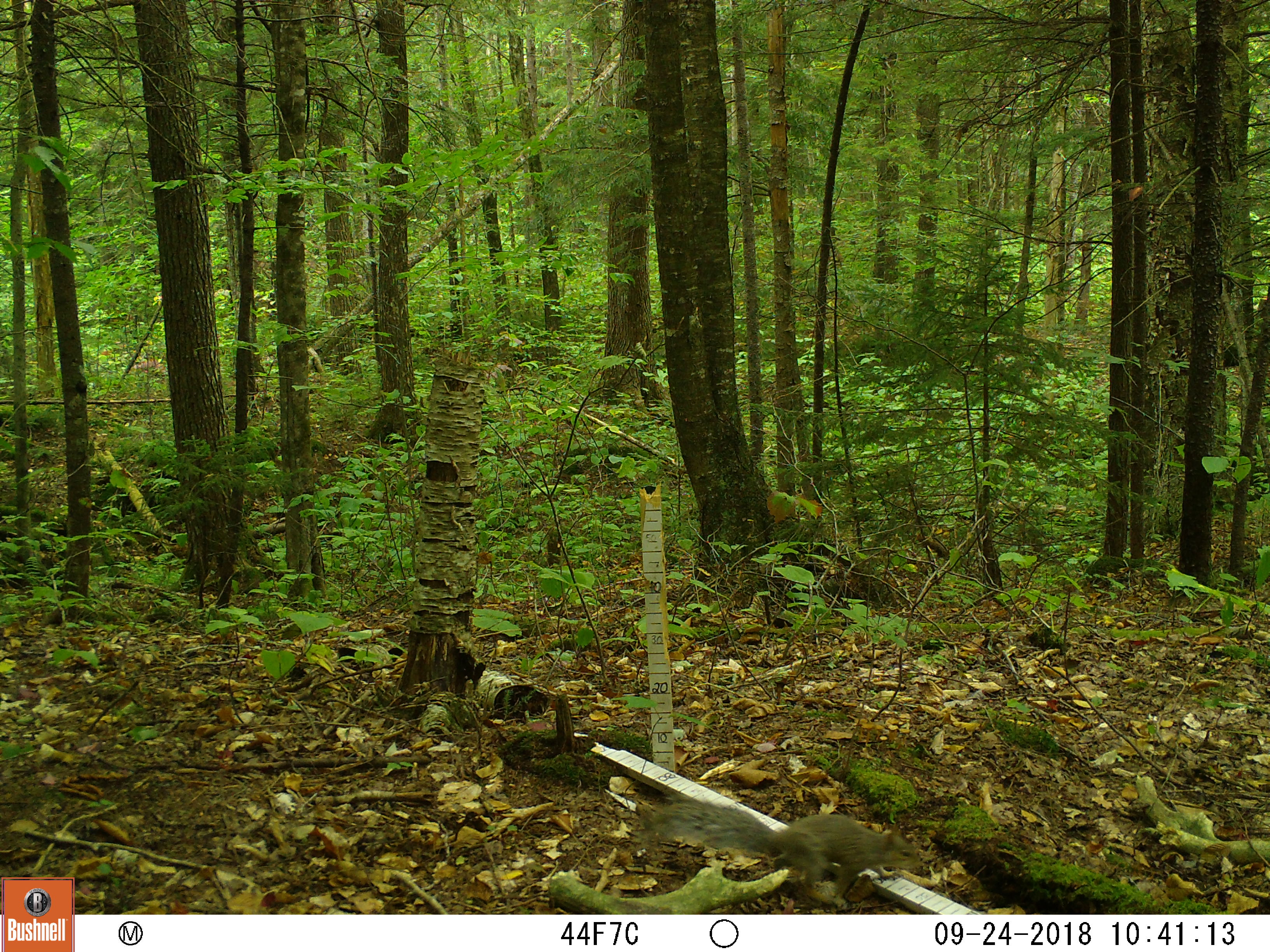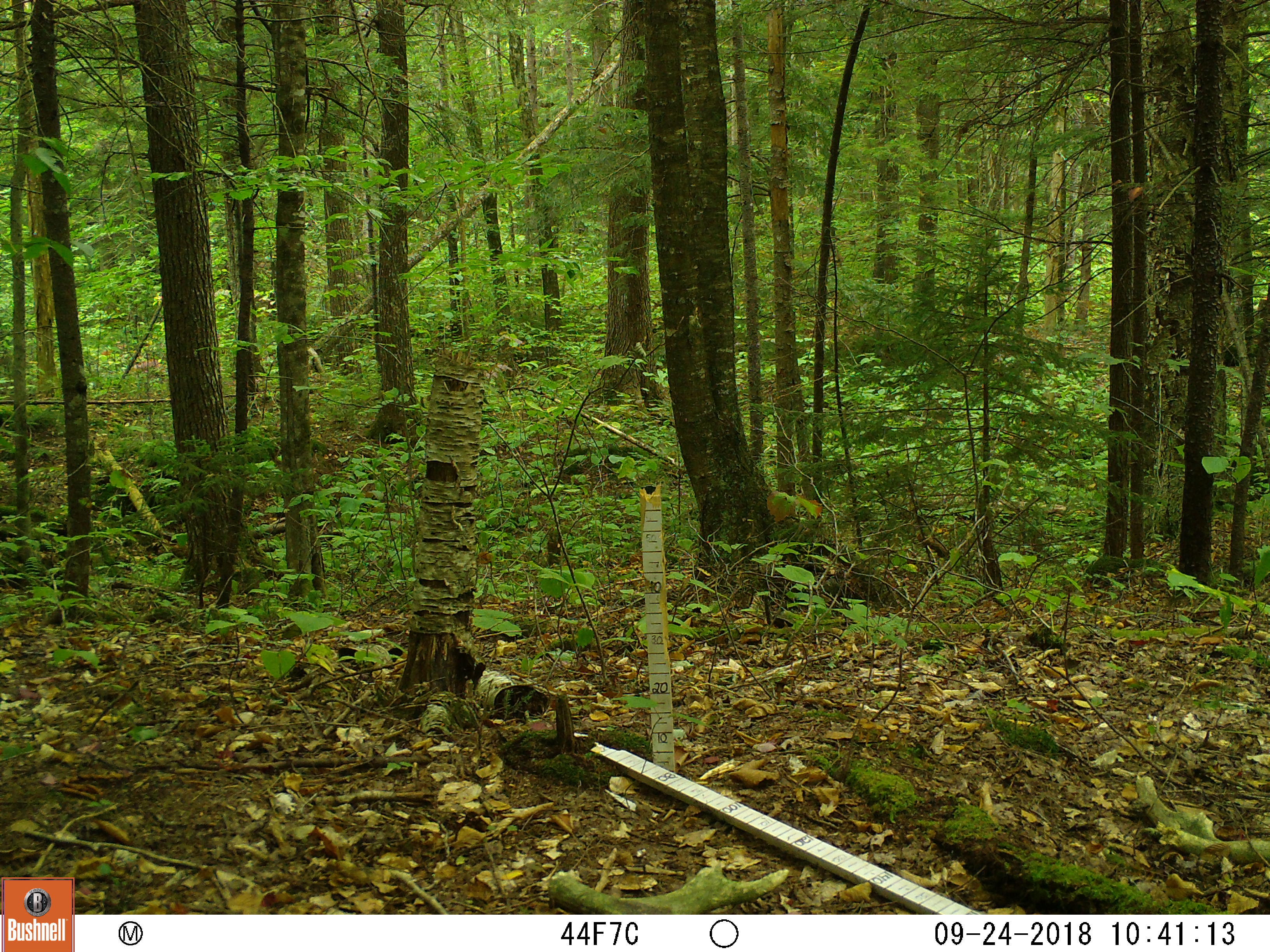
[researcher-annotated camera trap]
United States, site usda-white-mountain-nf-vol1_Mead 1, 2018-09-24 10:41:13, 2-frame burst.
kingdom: Animalia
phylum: Chordata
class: Mammalia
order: Rodentia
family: Sciuridae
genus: Sciurus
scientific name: Sciurus carolinensis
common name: gray squirrel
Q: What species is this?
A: Gray squirrel (Sciurus carolinensis).